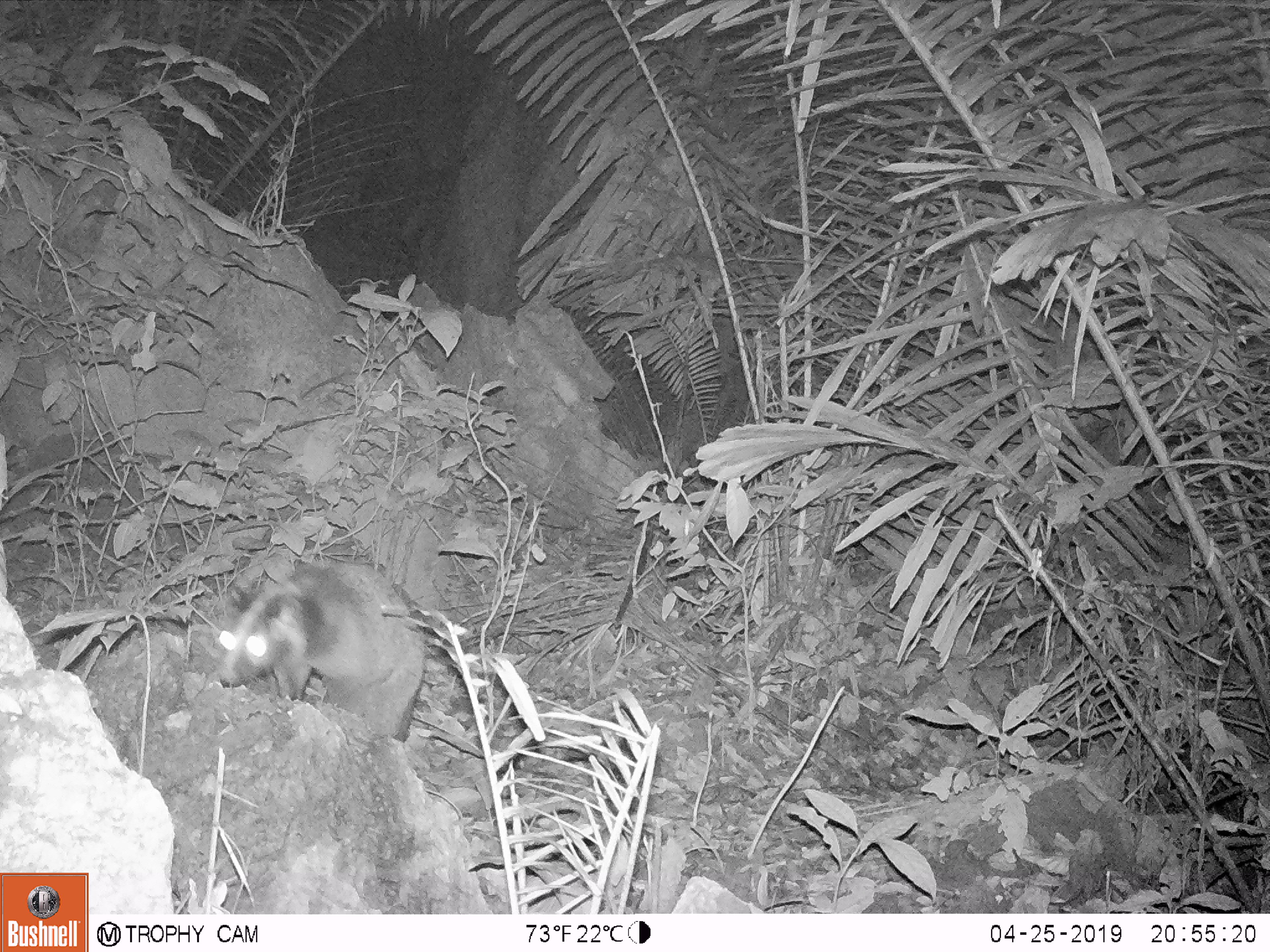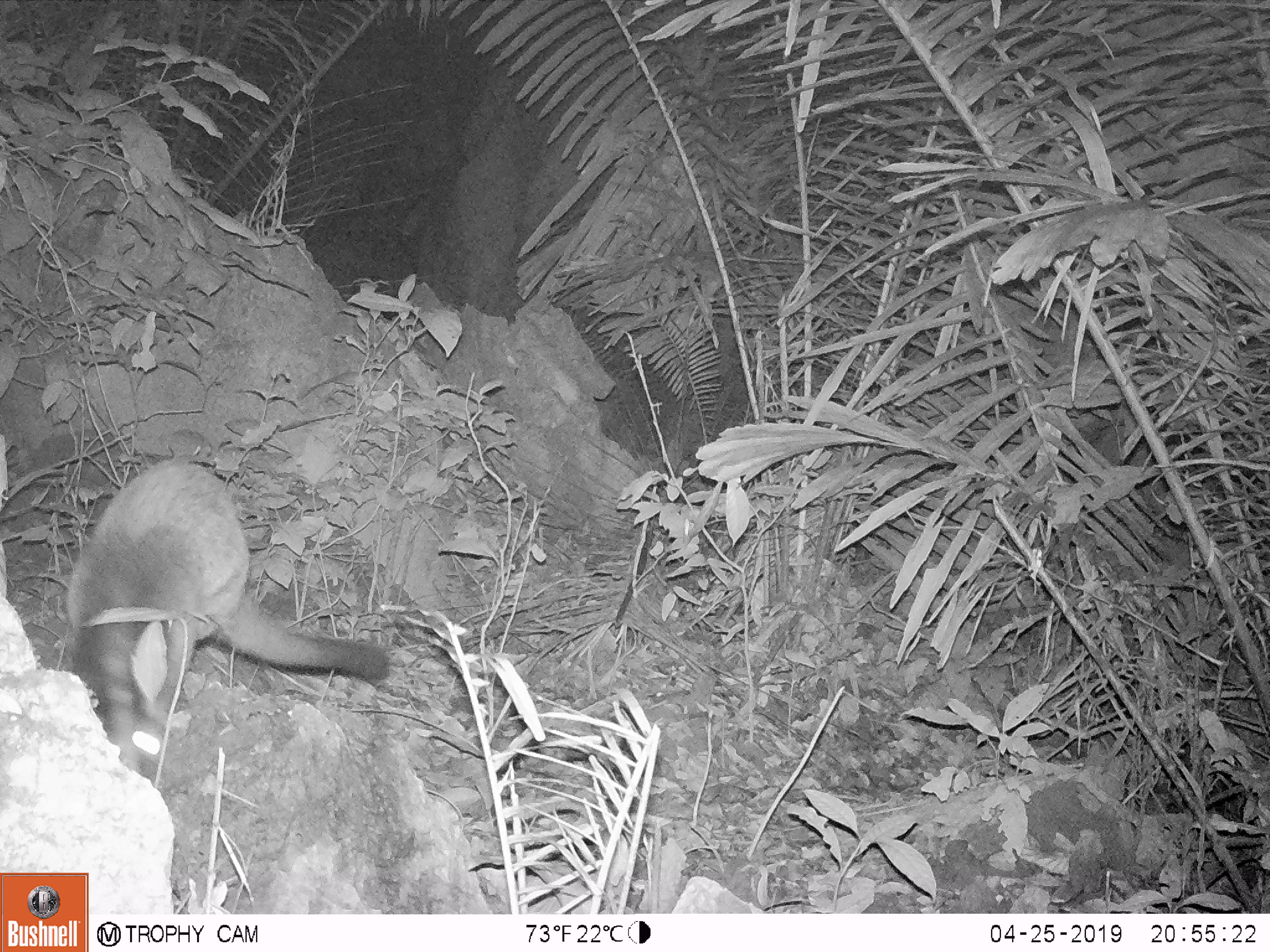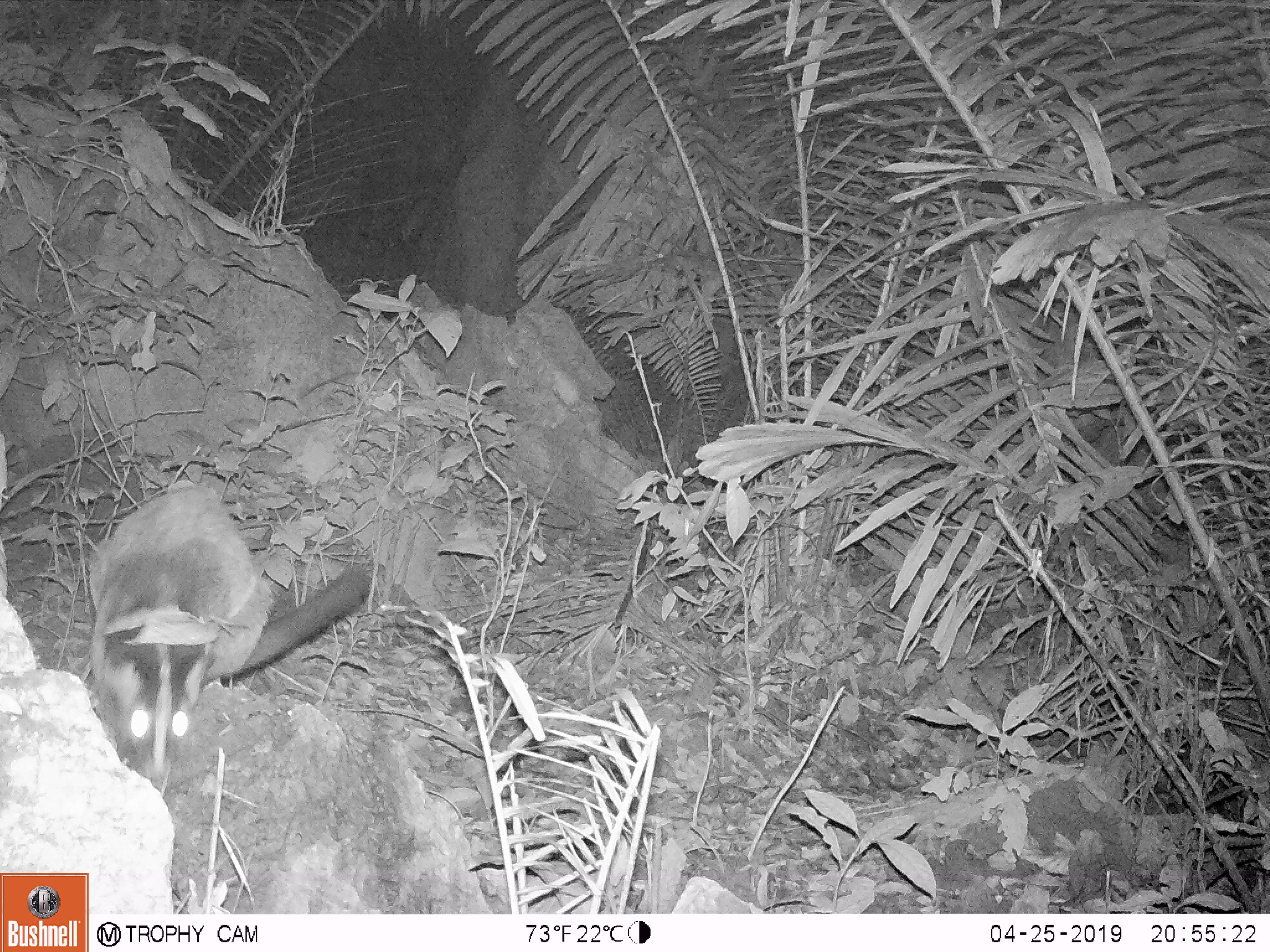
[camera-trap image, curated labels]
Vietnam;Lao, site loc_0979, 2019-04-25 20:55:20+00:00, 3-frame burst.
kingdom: Animalia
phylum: Chordata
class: Mammalia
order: Carnivora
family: Viverridae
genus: Paguma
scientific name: Paguma larvata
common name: masked palm civet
Masked palm civet (Paguma larvata). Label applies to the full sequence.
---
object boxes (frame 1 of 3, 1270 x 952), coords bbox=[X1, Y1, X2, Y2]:
masked palm civet: bbox=[211, 559, 426, 741]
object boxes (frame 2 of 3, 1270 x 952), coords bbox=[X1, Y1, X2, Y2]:
masked palm civet: bbox=[62, 457, 393, 774]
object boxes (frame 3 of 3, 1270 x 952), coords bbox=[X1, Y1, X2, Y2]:
masked palm civet: bbox=[84, 483, 372, 780]